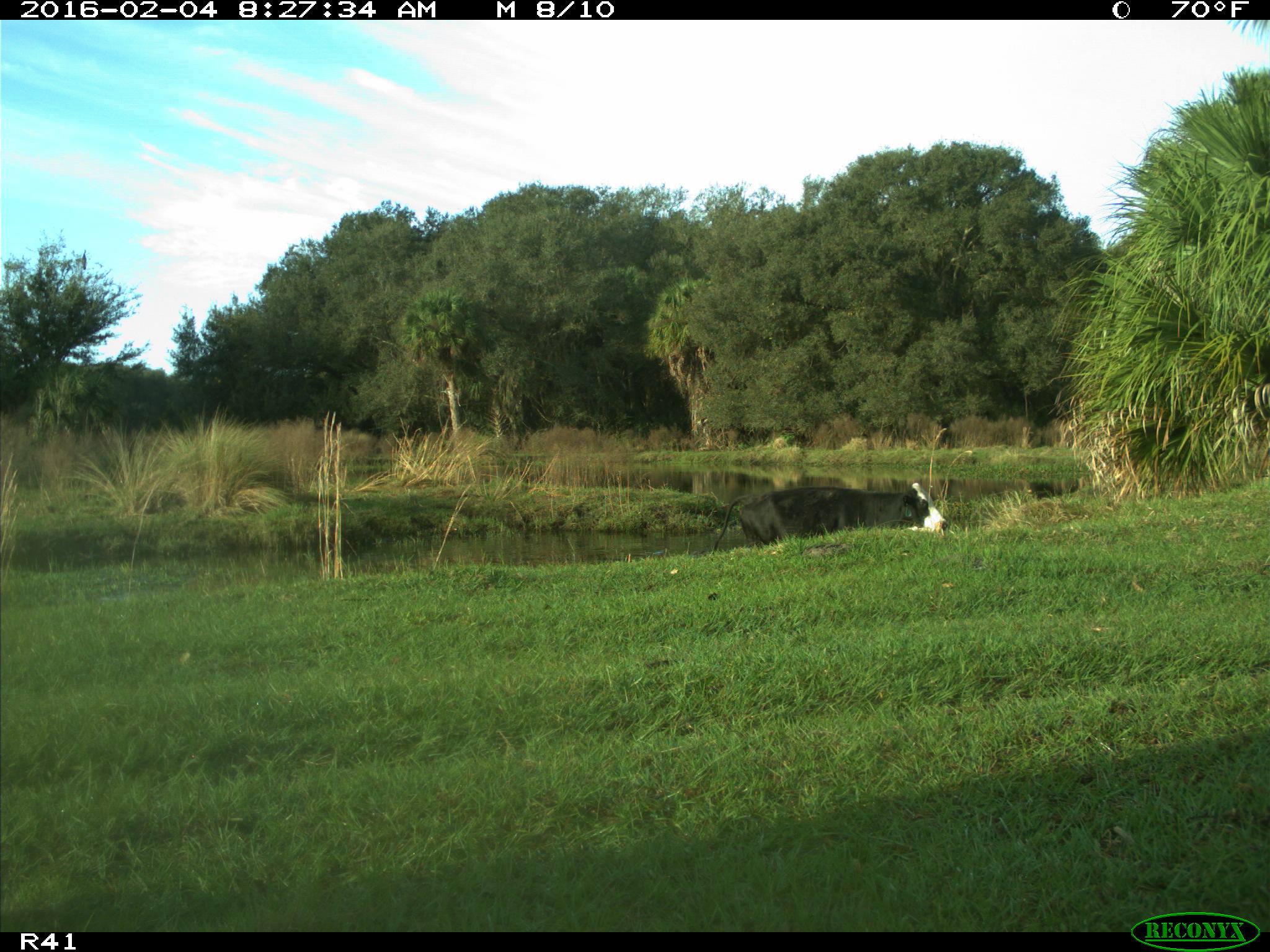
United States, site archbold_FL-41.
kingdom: Animalia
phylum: Chordata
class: Mammalia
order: Artiodactyla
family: Bovidae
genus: Bos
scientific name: Bos taurus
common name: domestic cow